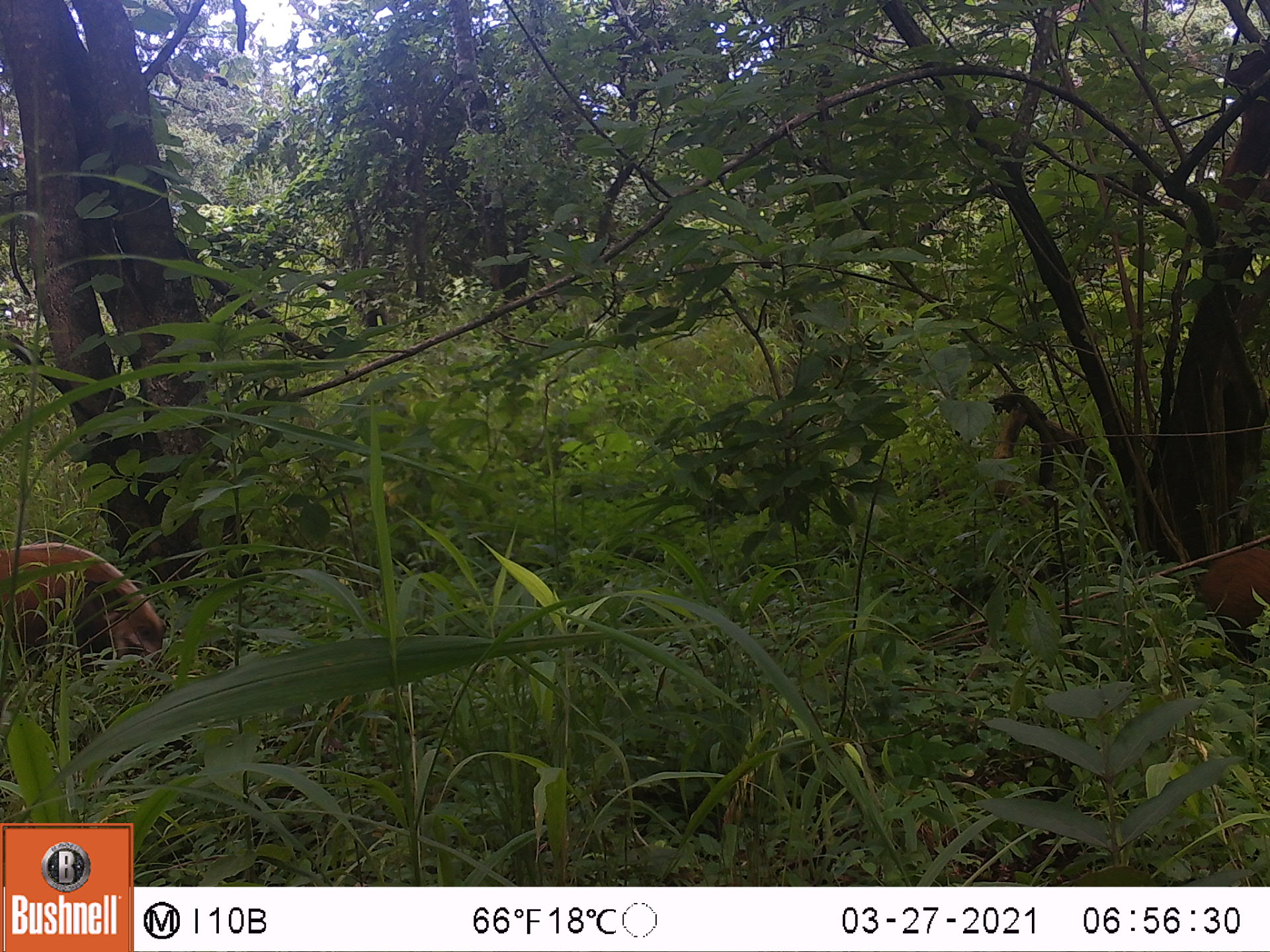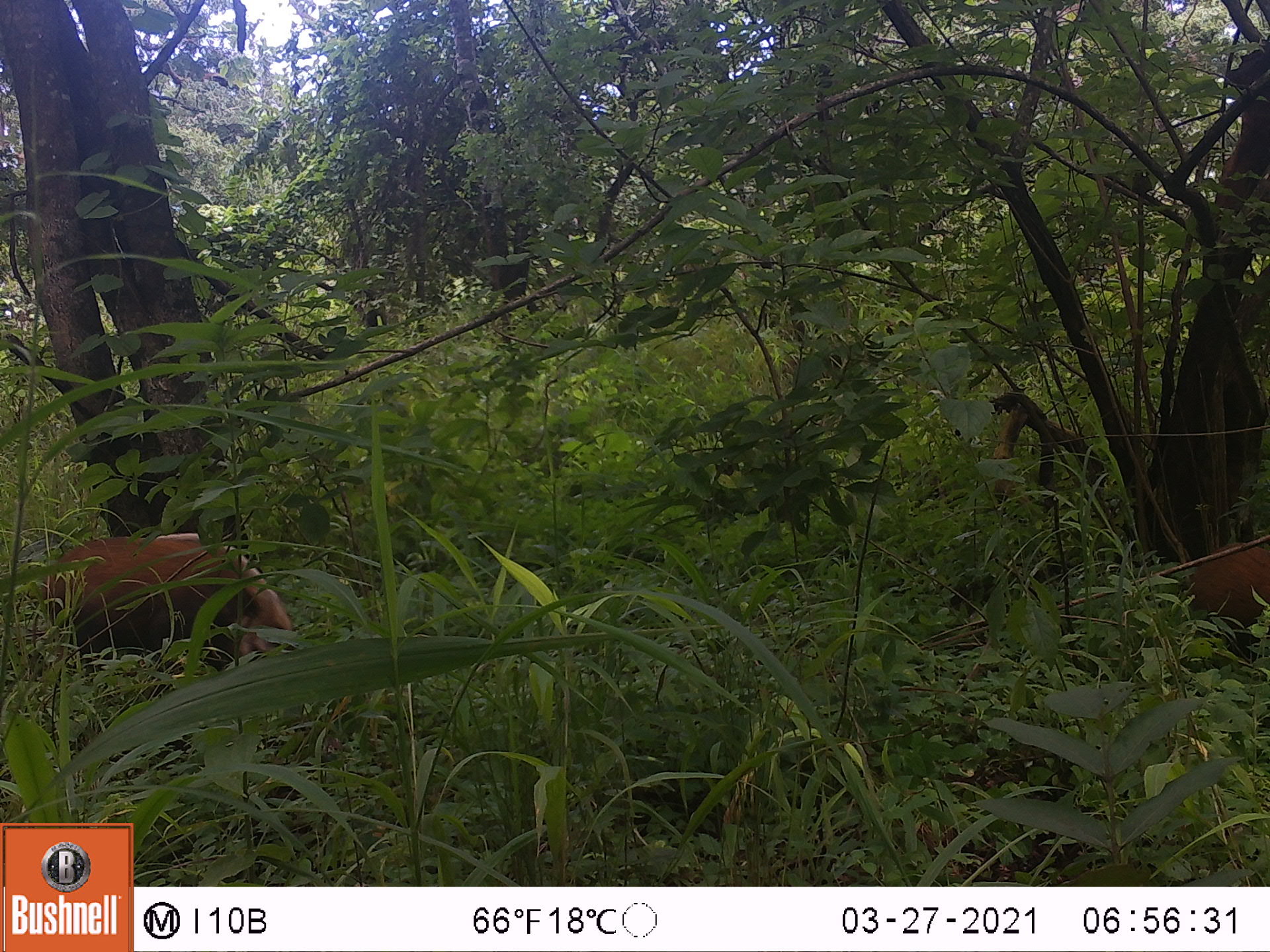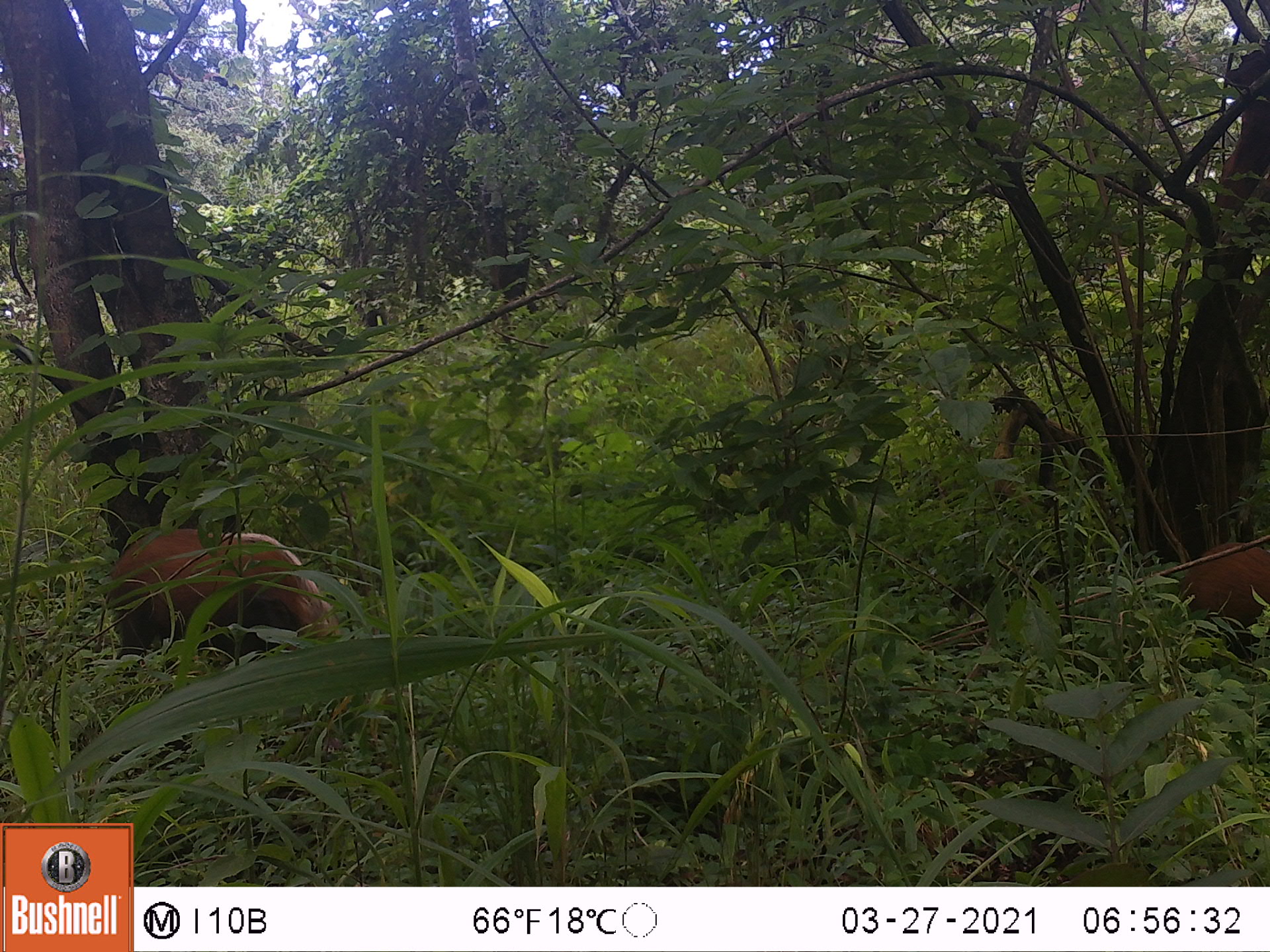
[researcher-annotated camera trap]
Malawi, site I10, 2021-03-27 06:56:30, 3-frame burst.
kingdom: Animalia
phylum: Chordata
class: Mammalia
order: Artiodactyla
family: Suidae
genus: Potamochoerus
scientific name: Potamochoerus larvatus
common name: bushpig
Bushpig (Potamochoerus larvatus), count 2.